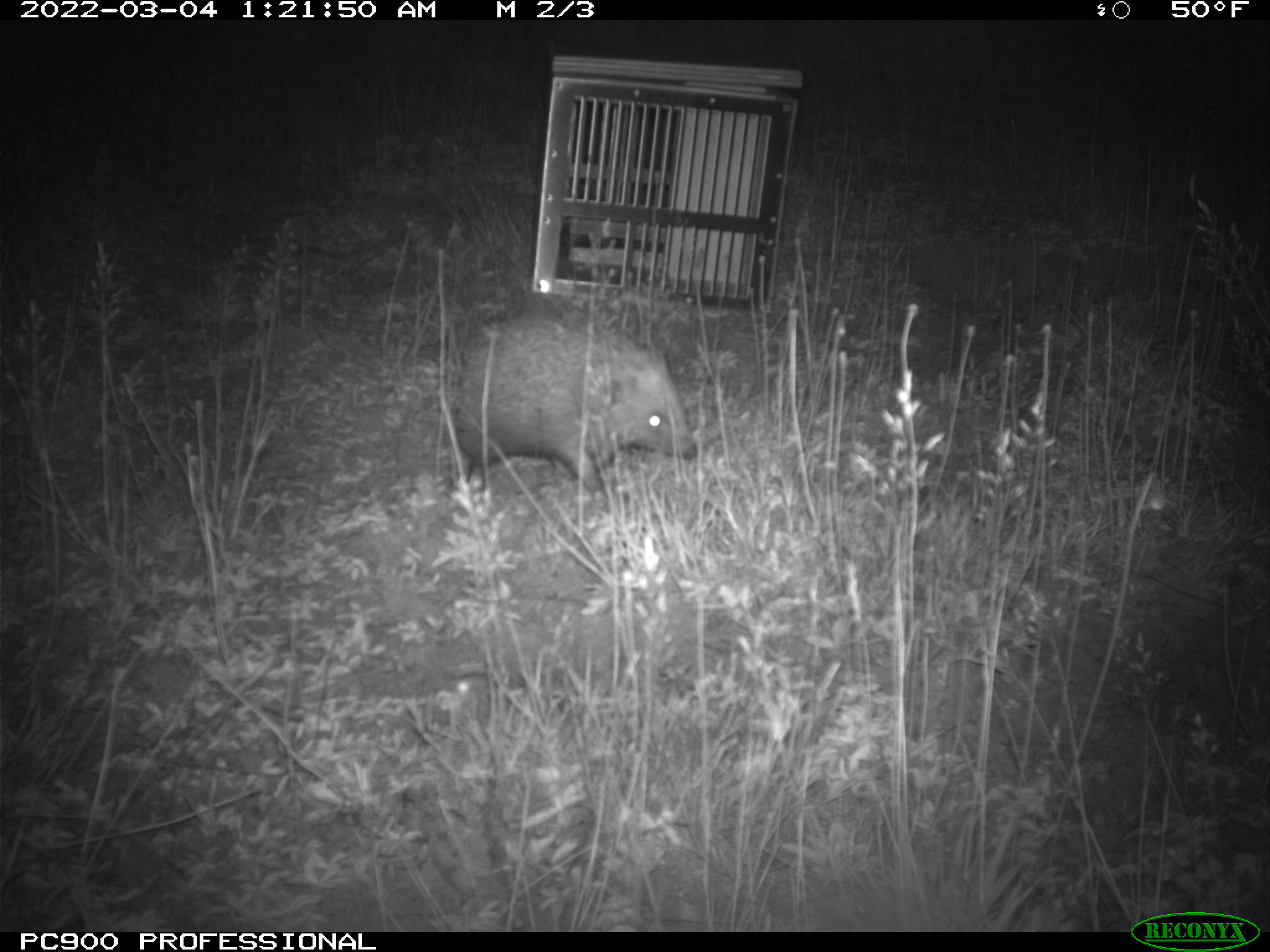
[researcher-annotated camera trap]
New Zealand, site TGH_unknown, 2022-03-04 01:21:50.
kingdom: Animalia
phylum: Chordata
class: Mammalia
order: Eulipotyphla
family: Erinaceidae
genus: Erinaceus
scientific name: Erinaceus europaeus europaeus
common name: european hedgehog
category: hedgehog